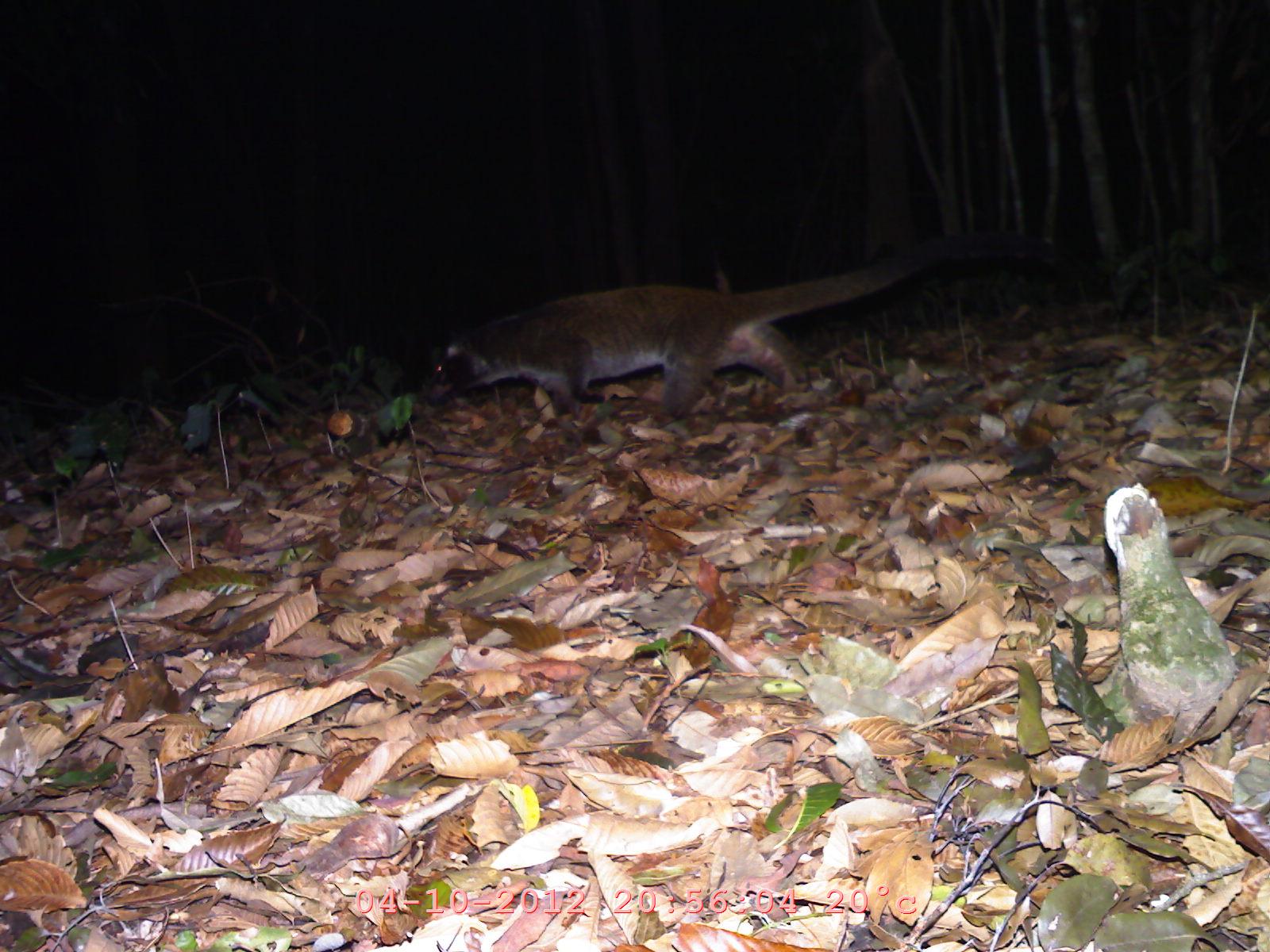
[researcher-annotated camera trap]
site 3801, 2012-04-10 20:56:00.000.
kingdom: Animalia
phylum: Chordata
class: Mammalia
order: Carnivora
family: Viverridae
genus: Paguma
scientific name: Paguma larvata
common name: masked palm civet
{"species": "Paguma larvata (masked palm civet)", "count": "1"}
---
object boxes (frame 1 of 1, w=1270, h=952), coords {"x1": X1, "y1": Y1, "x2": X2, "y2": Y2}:
paguma larvata: {"x1": 422, "y1": 228, "x2": 1057, "y2": 426}